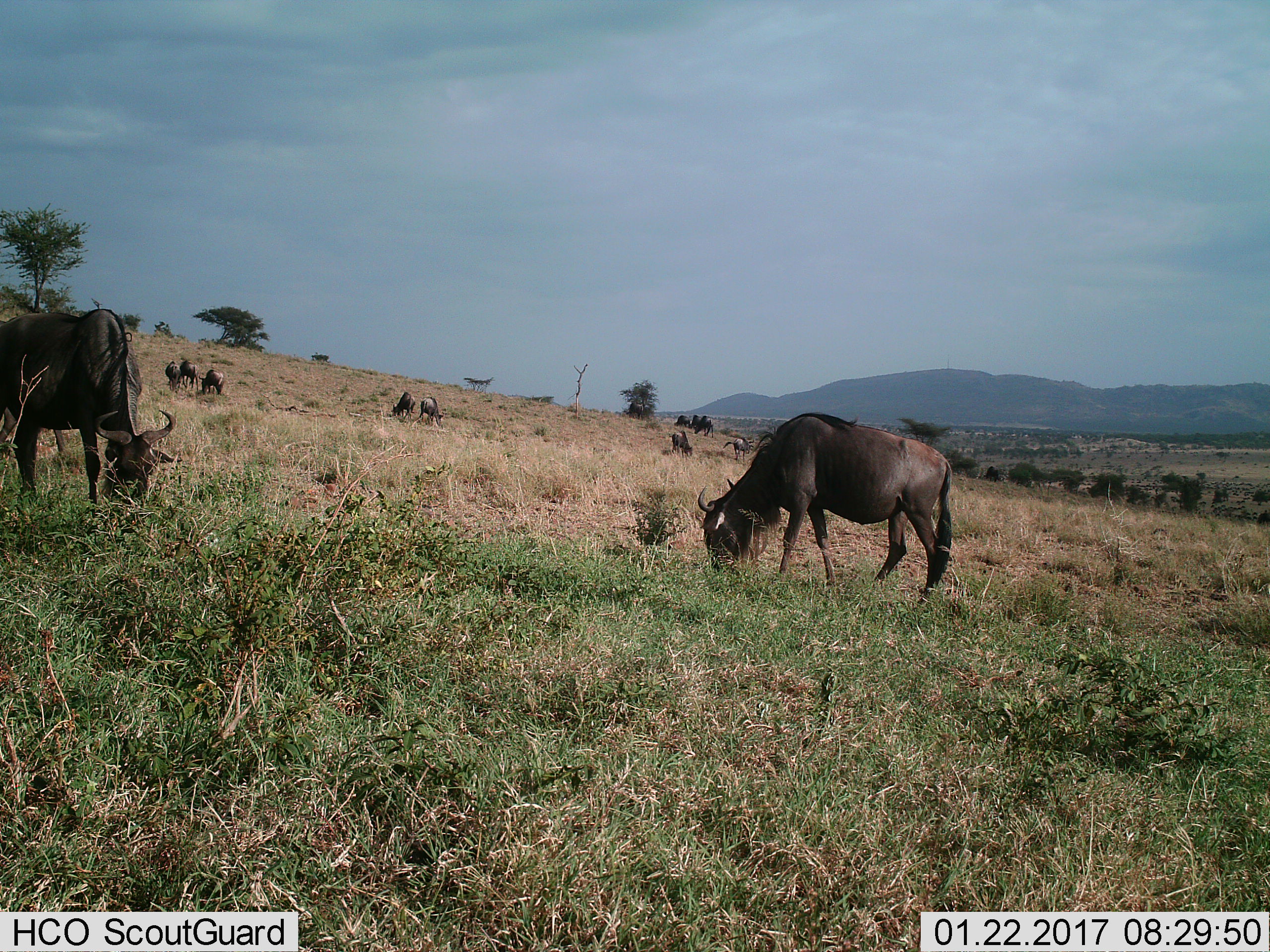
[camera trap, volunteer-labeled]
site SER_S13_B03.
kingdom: Animalia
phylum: Chordata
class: Mammalia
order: Artiodactyla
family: Bovidae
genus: Connochaetes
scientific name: Connochaetes taurinus taurinus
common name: blue wildebeest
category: wildebeestblue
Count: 11-50.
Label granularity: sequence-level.